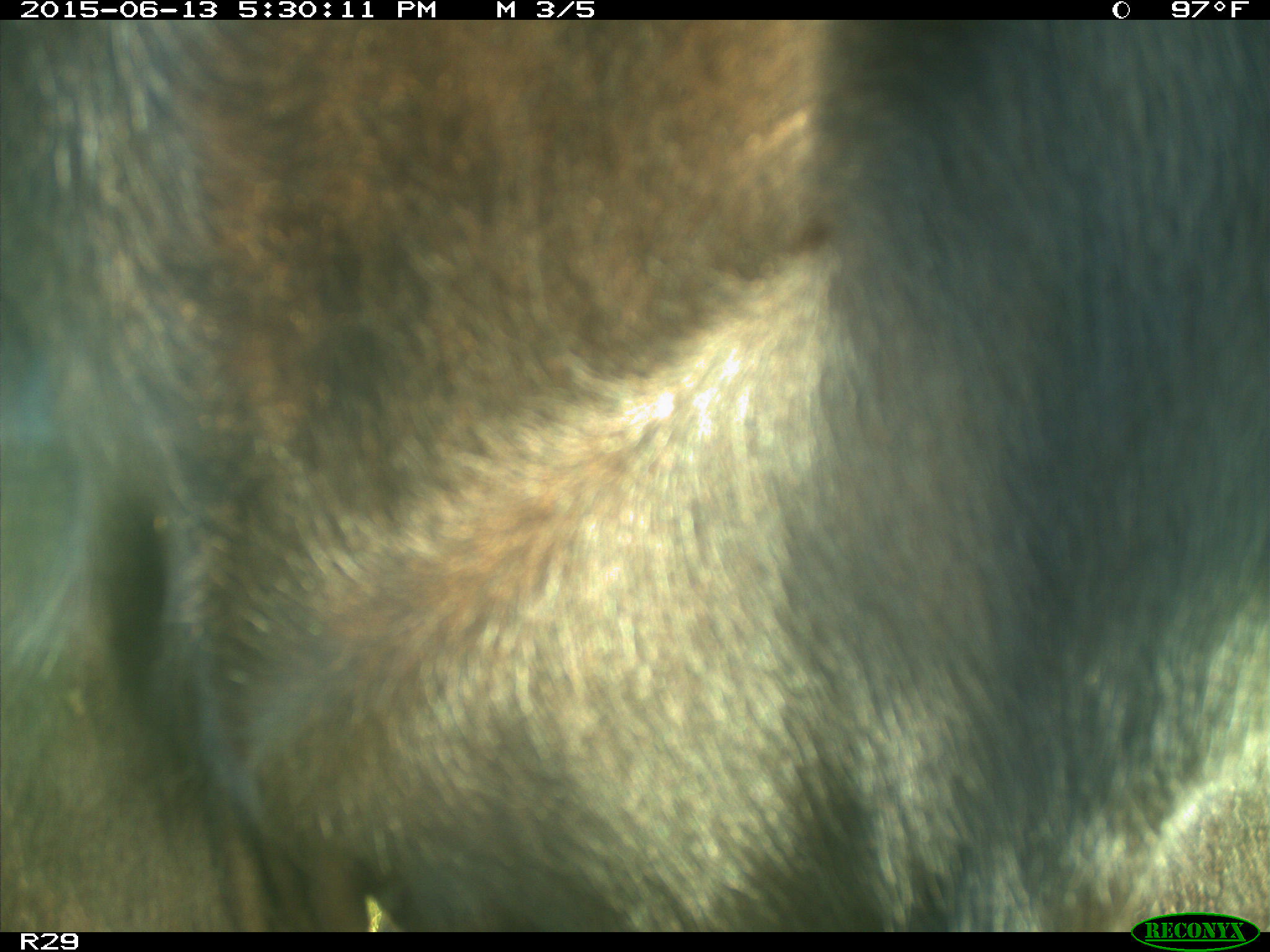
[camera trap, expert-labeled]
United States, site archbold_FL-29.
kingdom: Animalia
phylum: Chordata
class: Mammalia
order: Artiodactyla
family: Bovidae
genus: Bos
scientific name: Bos taurus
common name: domestic cow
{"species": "Bos taurus (domestic cow)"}